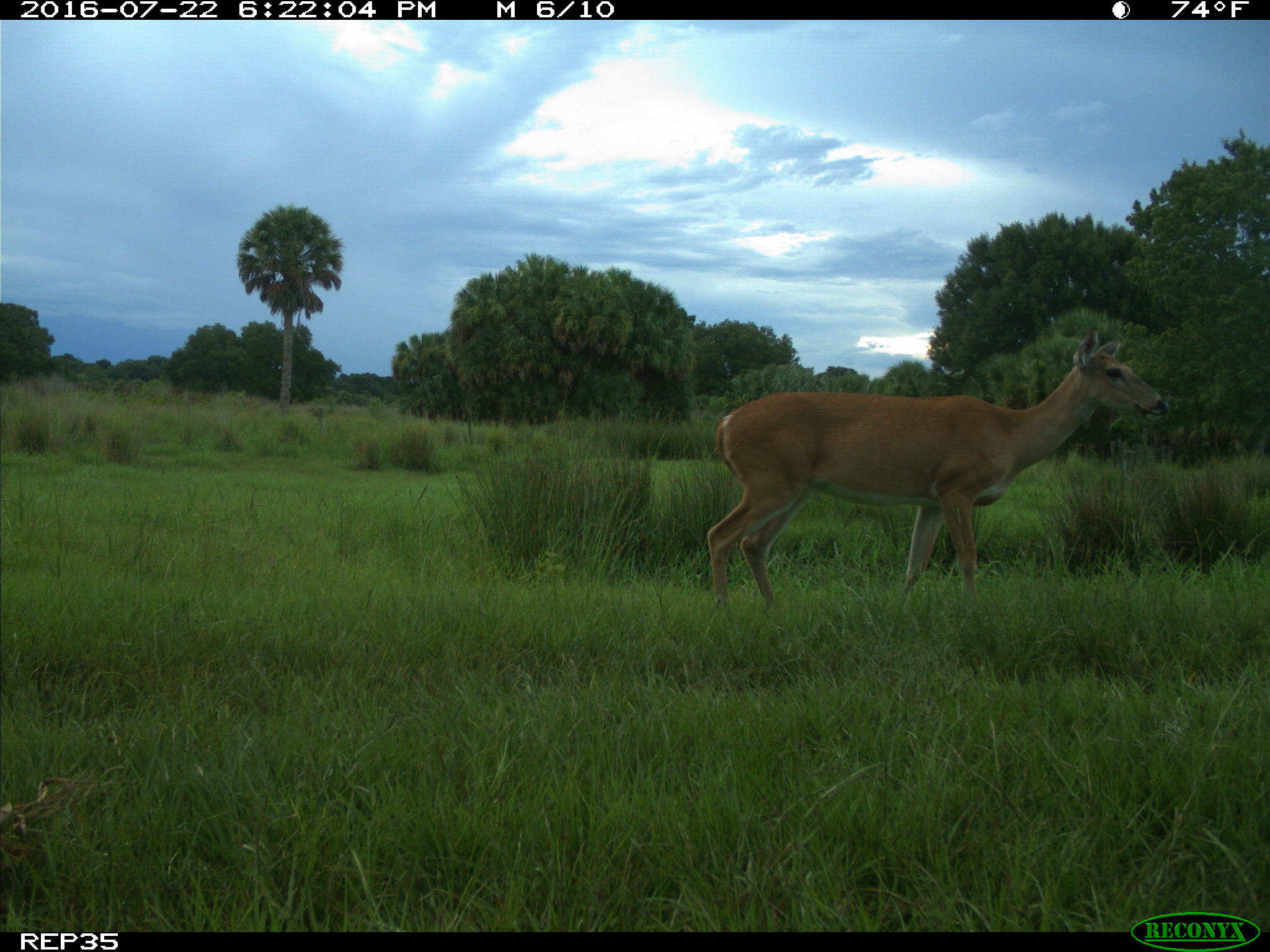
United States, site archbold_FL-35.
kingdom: Animalia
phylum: Chordata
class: Mammalia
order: Artiodactyla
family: Cervidae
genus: Odocoileus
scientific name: Odocoileus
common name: deer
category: unidentified deer